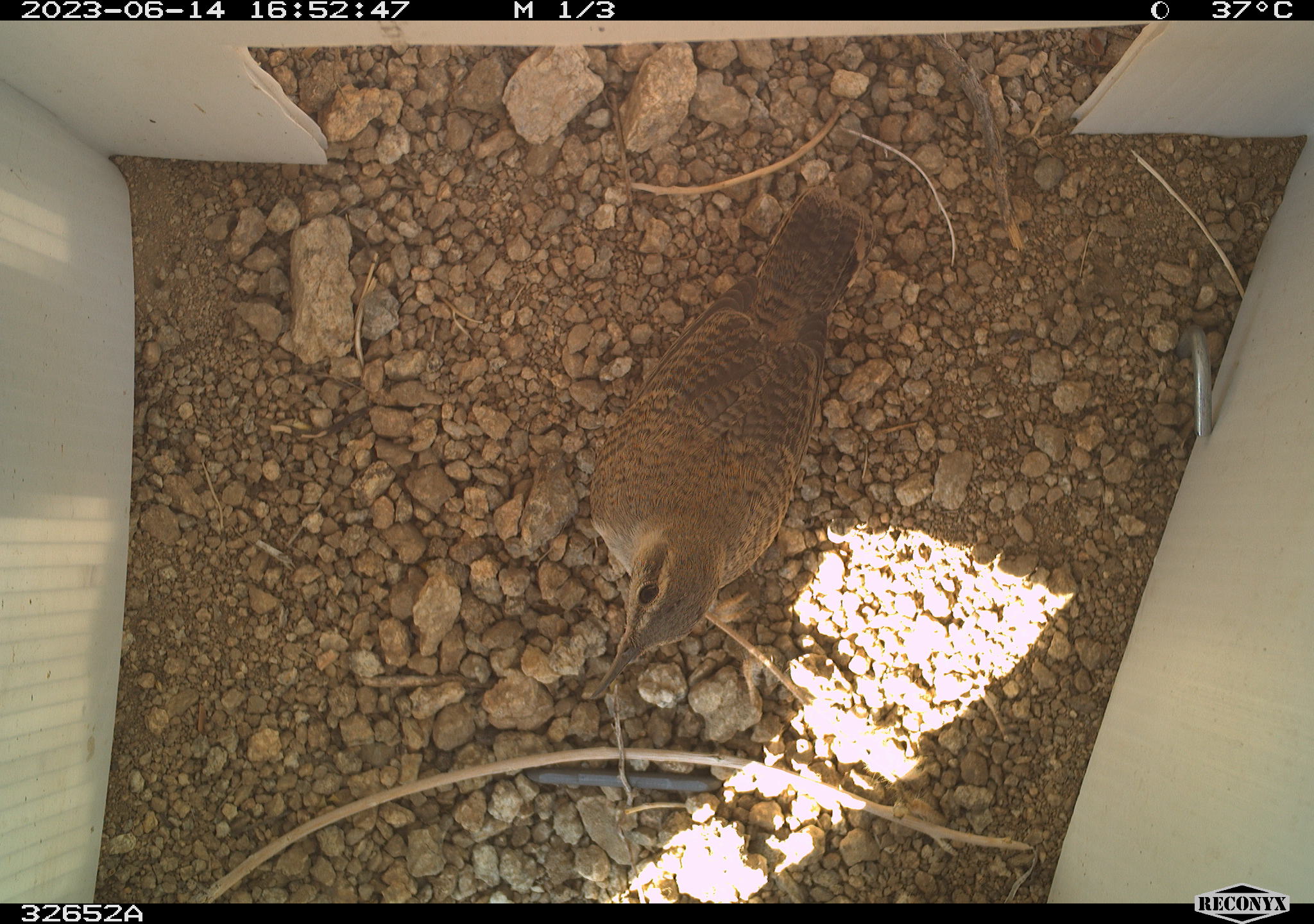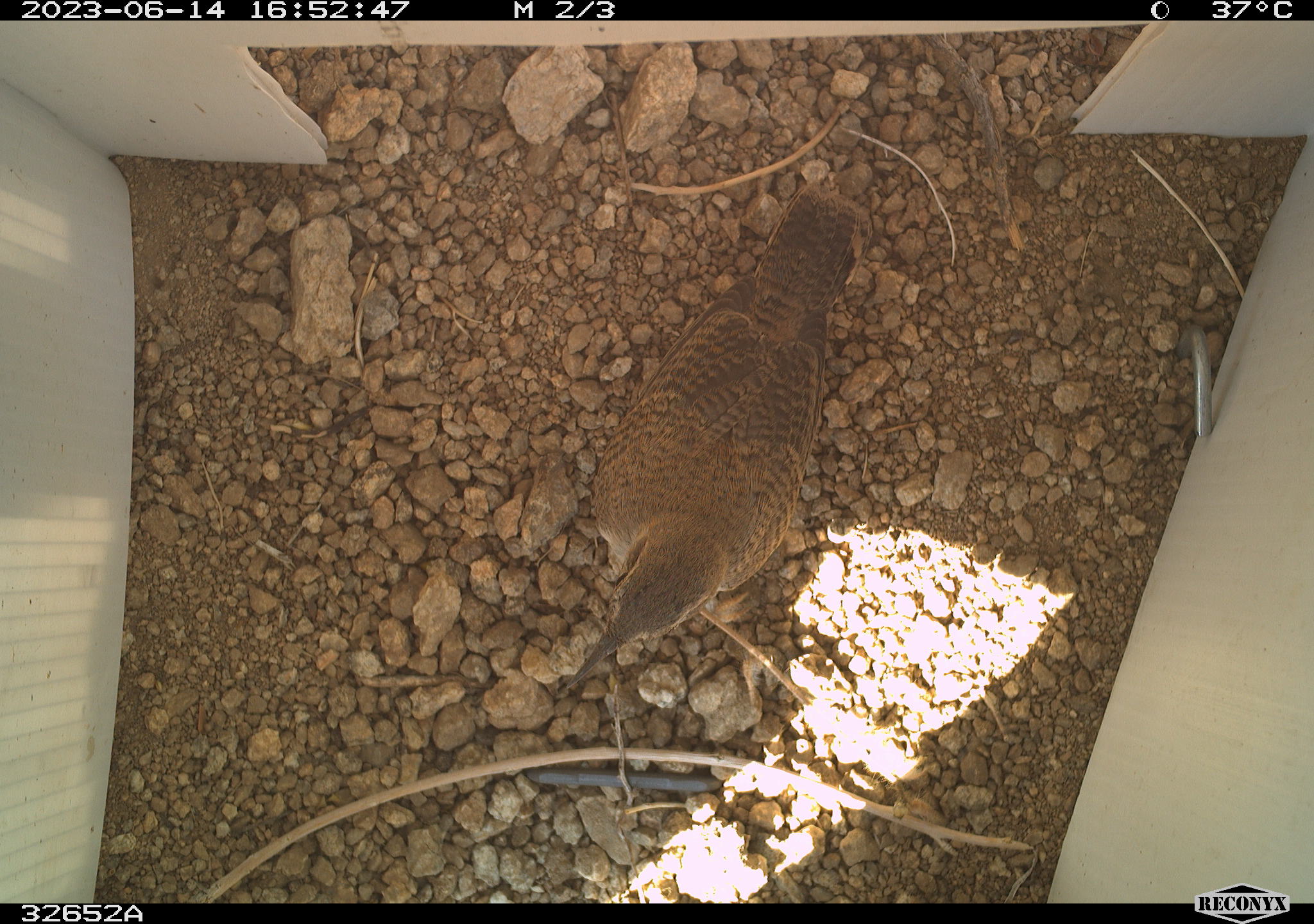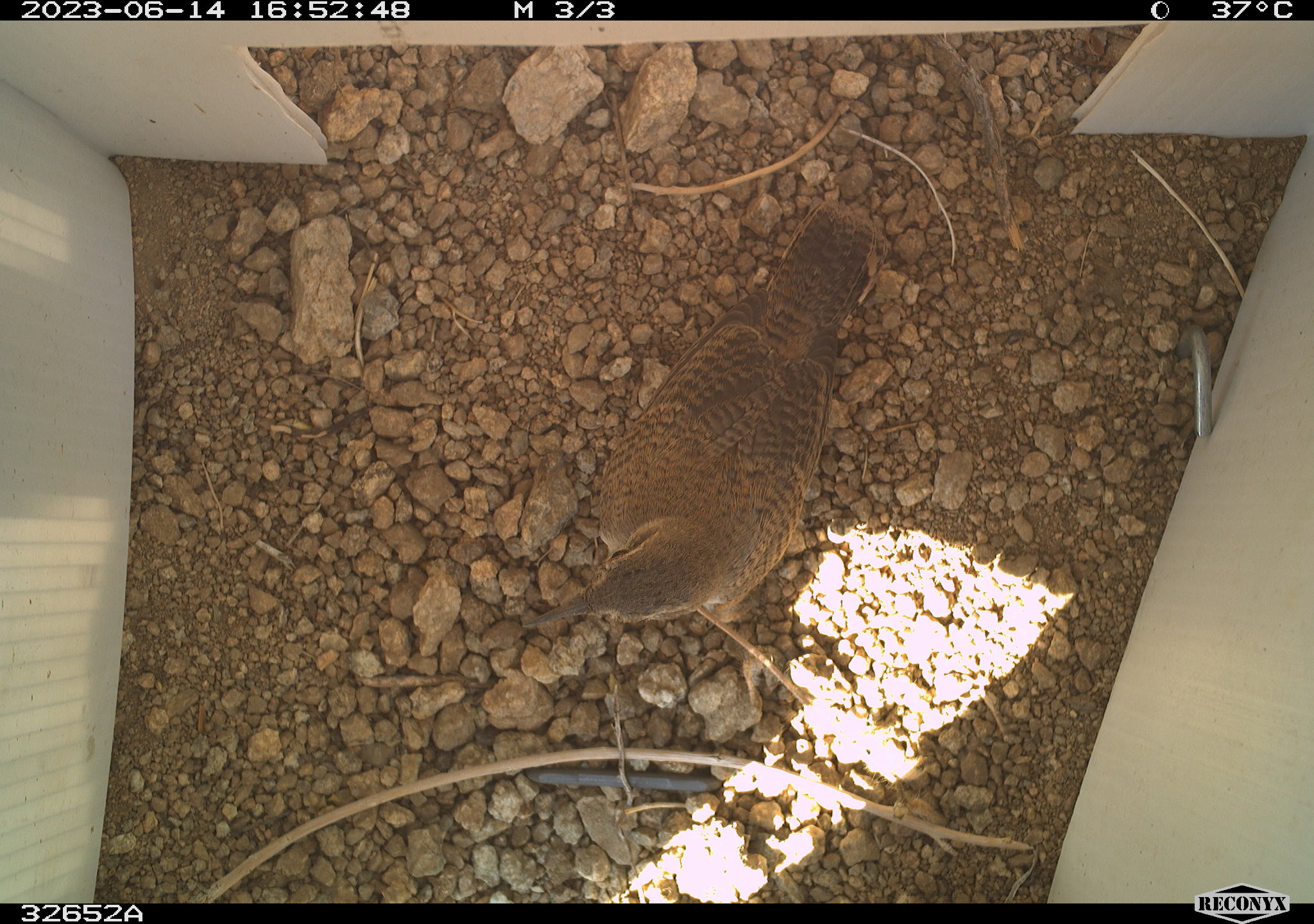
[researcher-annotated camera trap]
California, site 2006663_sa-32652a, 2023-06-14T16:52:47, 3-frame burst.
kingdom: Animalia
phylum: Chordata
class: Aves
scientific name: Aves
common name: bird